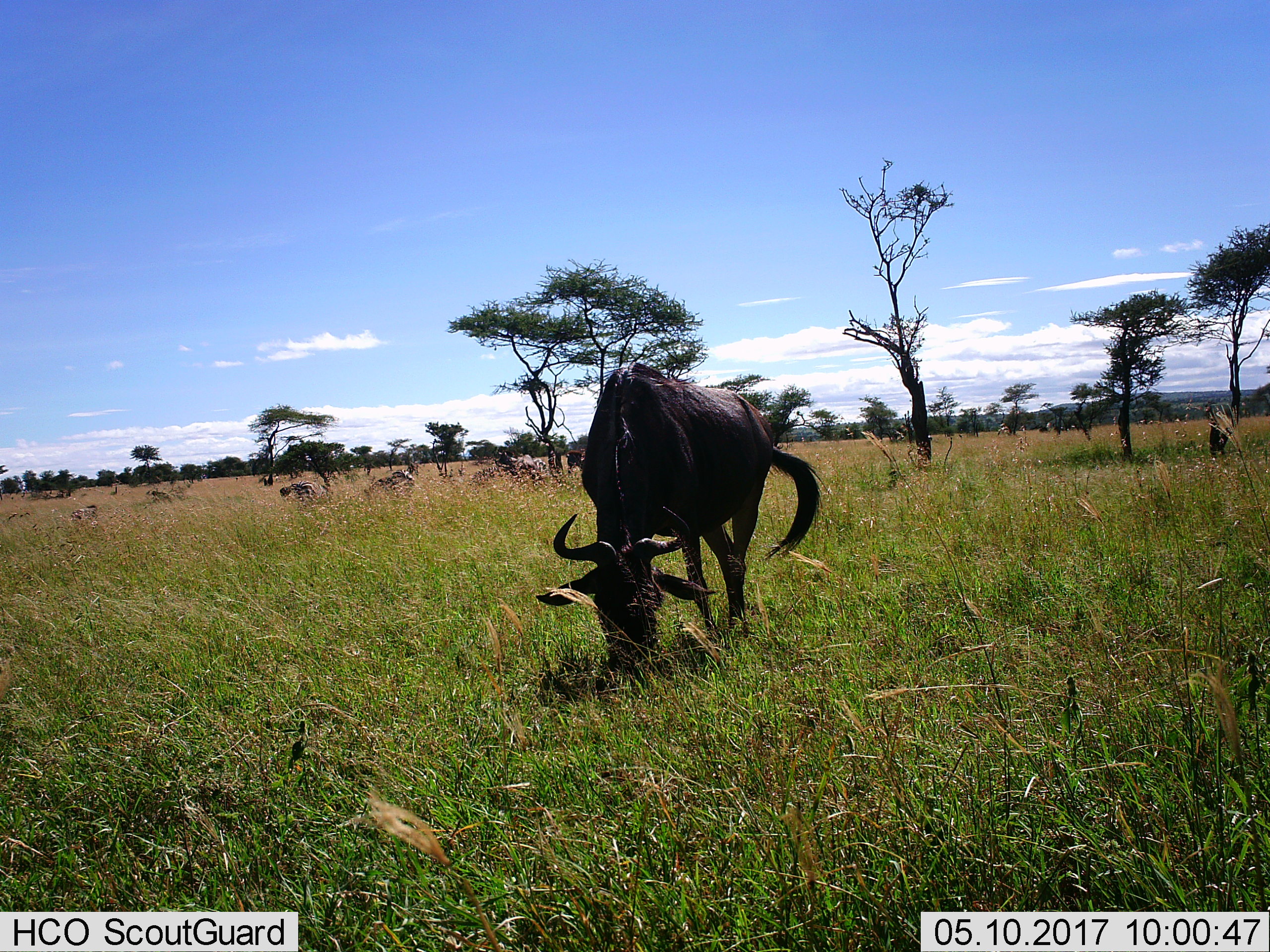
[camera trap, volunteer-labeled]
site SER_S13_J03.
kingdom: Animalia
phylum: Chordata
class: Mammalia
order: Artiodactyla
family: Bovidae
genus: Connochaetes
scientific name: Connochaetes taurinus taurinus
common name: blue wildebeest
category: wildebeestblue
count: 1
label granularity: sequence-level